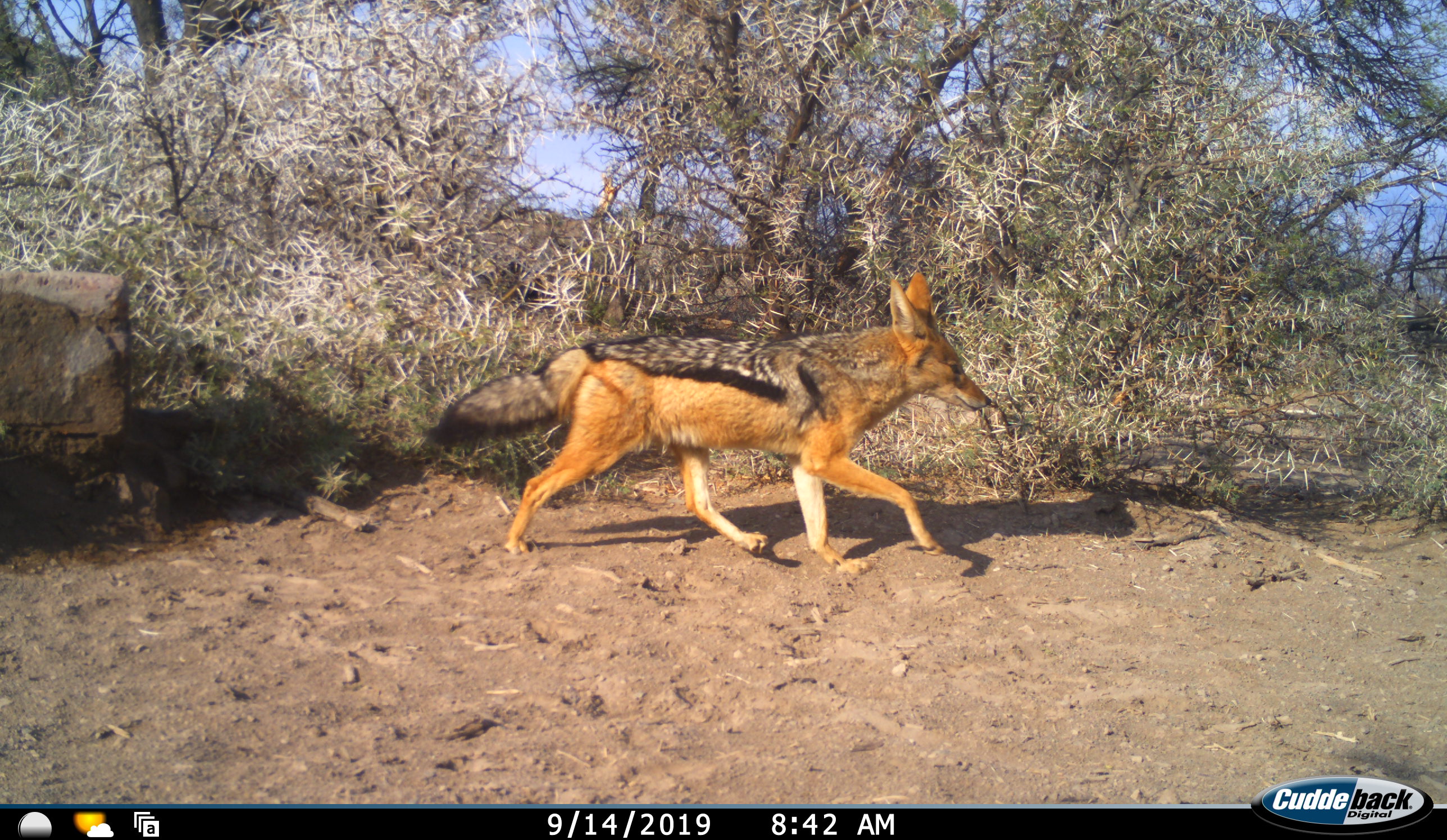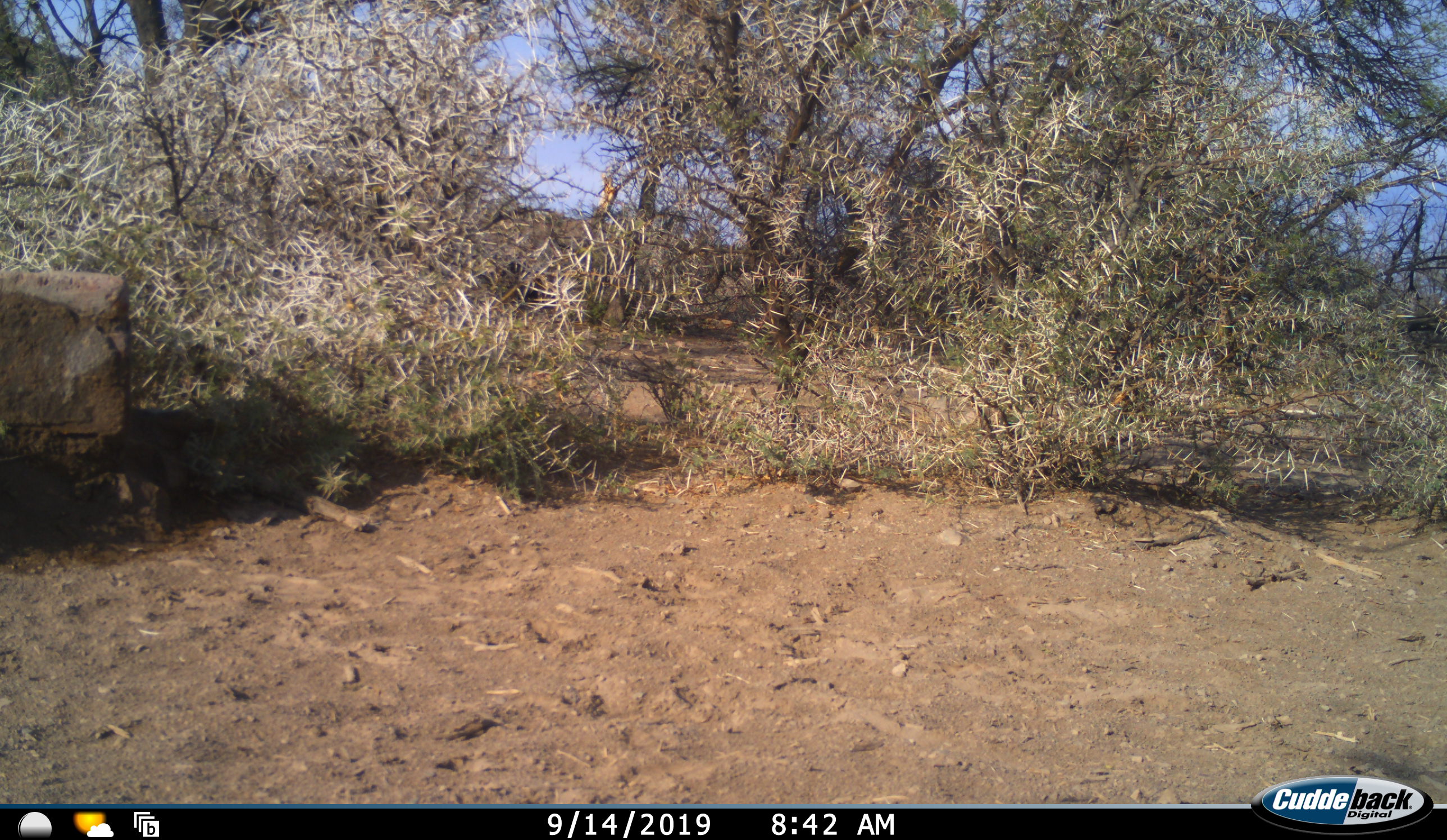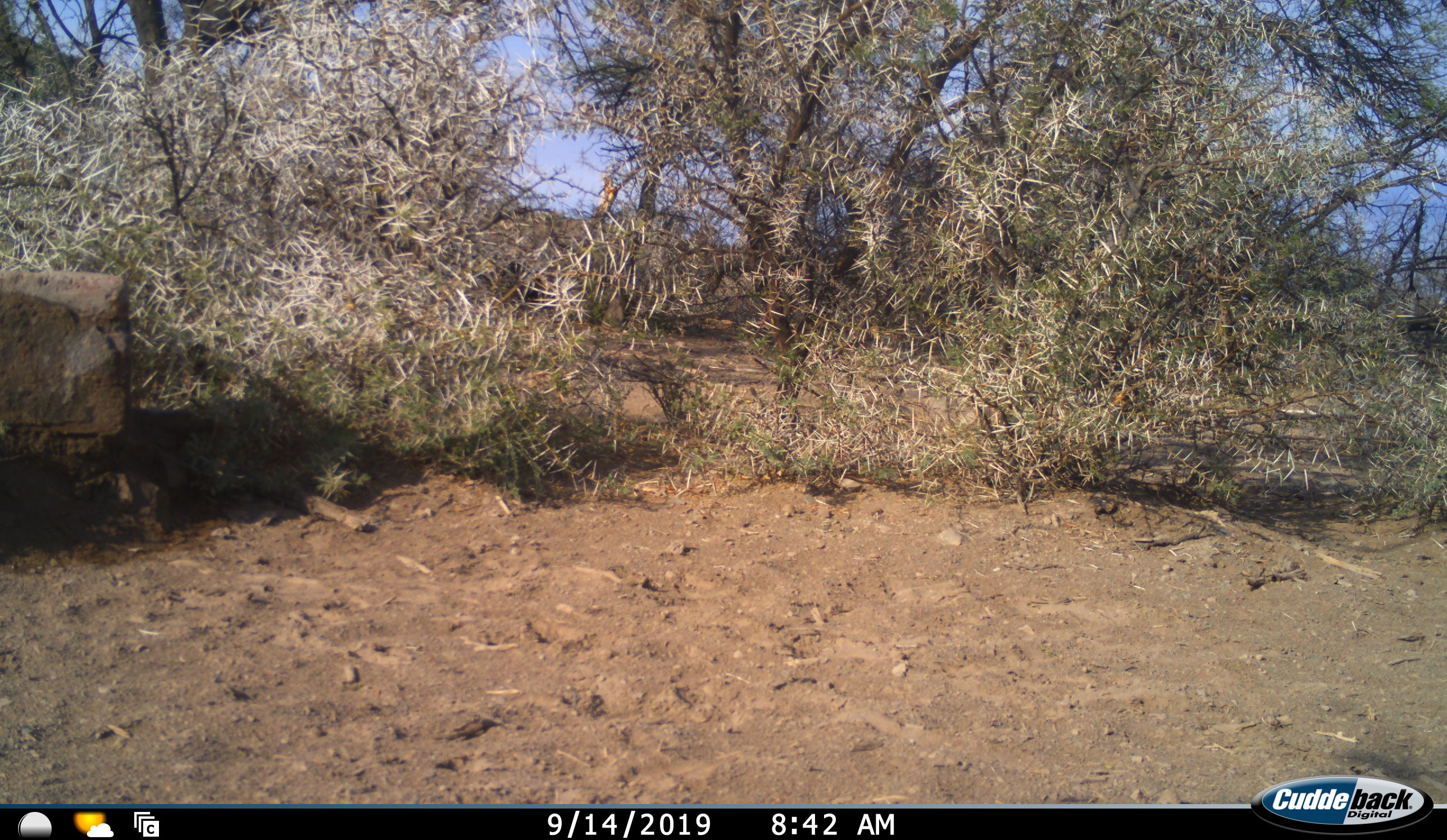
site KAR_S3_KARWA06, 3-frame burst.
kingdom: Animalia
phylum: Chordata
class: Mammalia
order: Carnivora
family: Canidae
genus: Lupulella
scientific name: Lupulella mesomelas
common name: black-backed jackal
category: jackalblackbacked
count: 1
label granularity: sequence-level